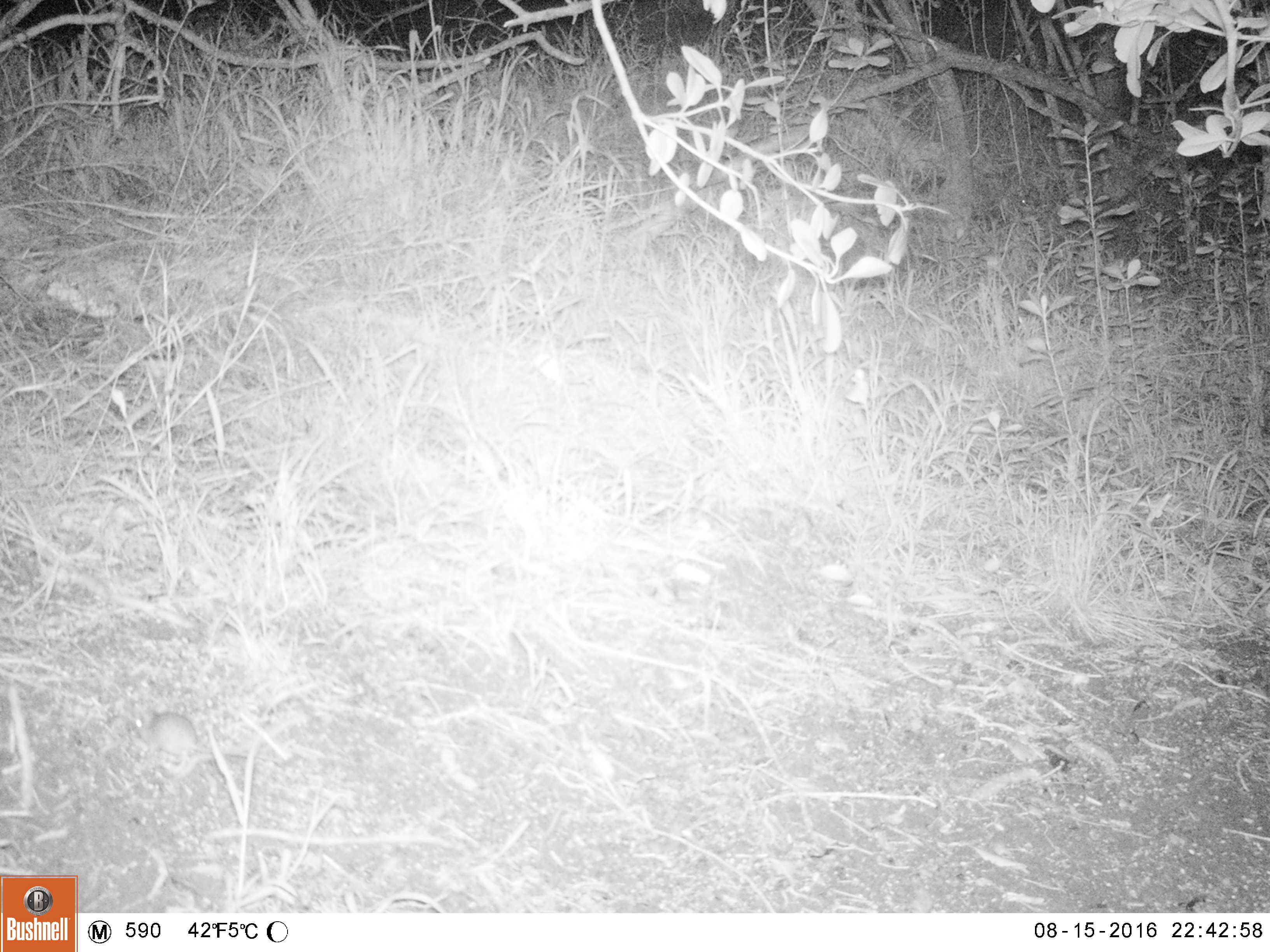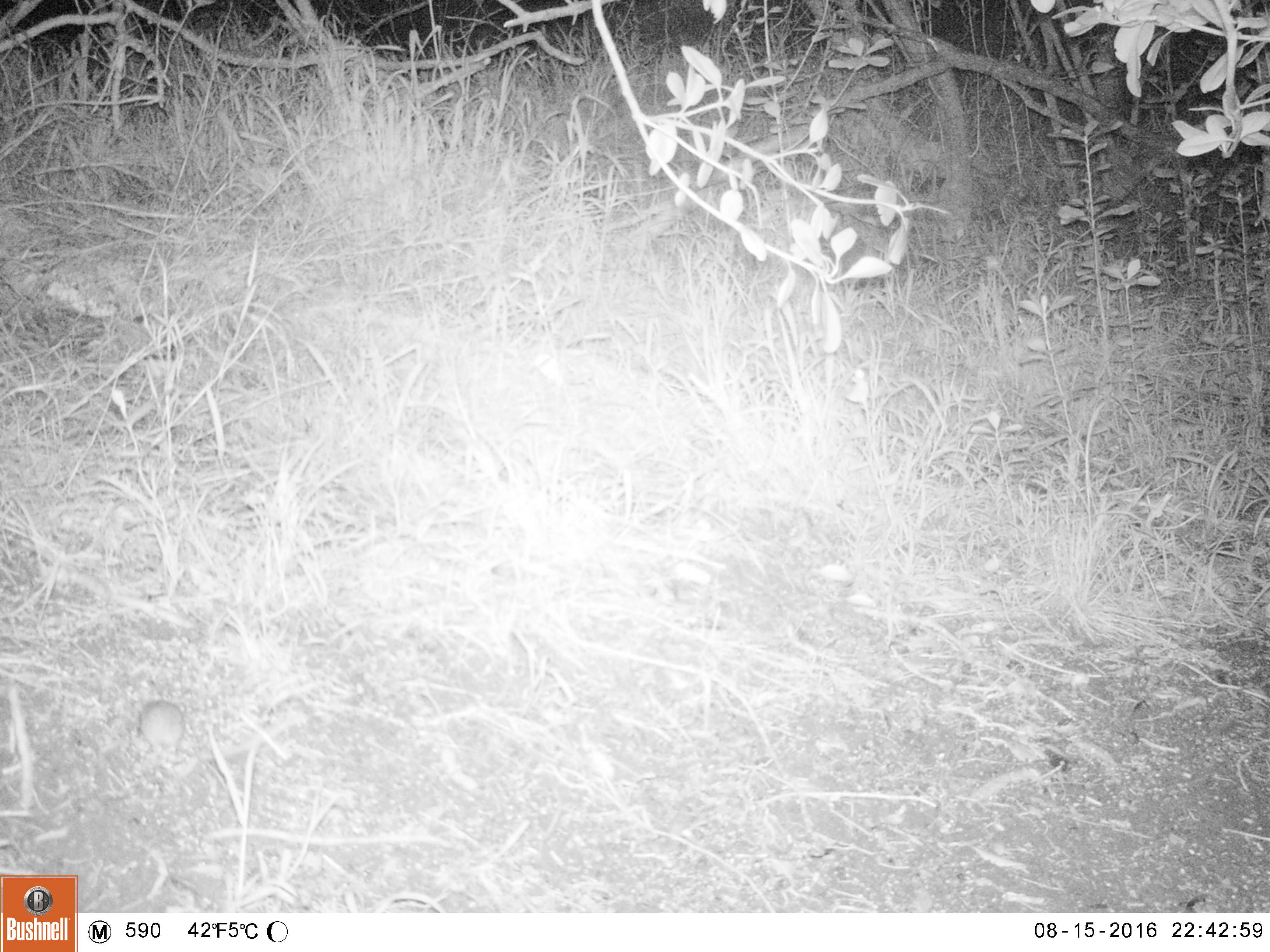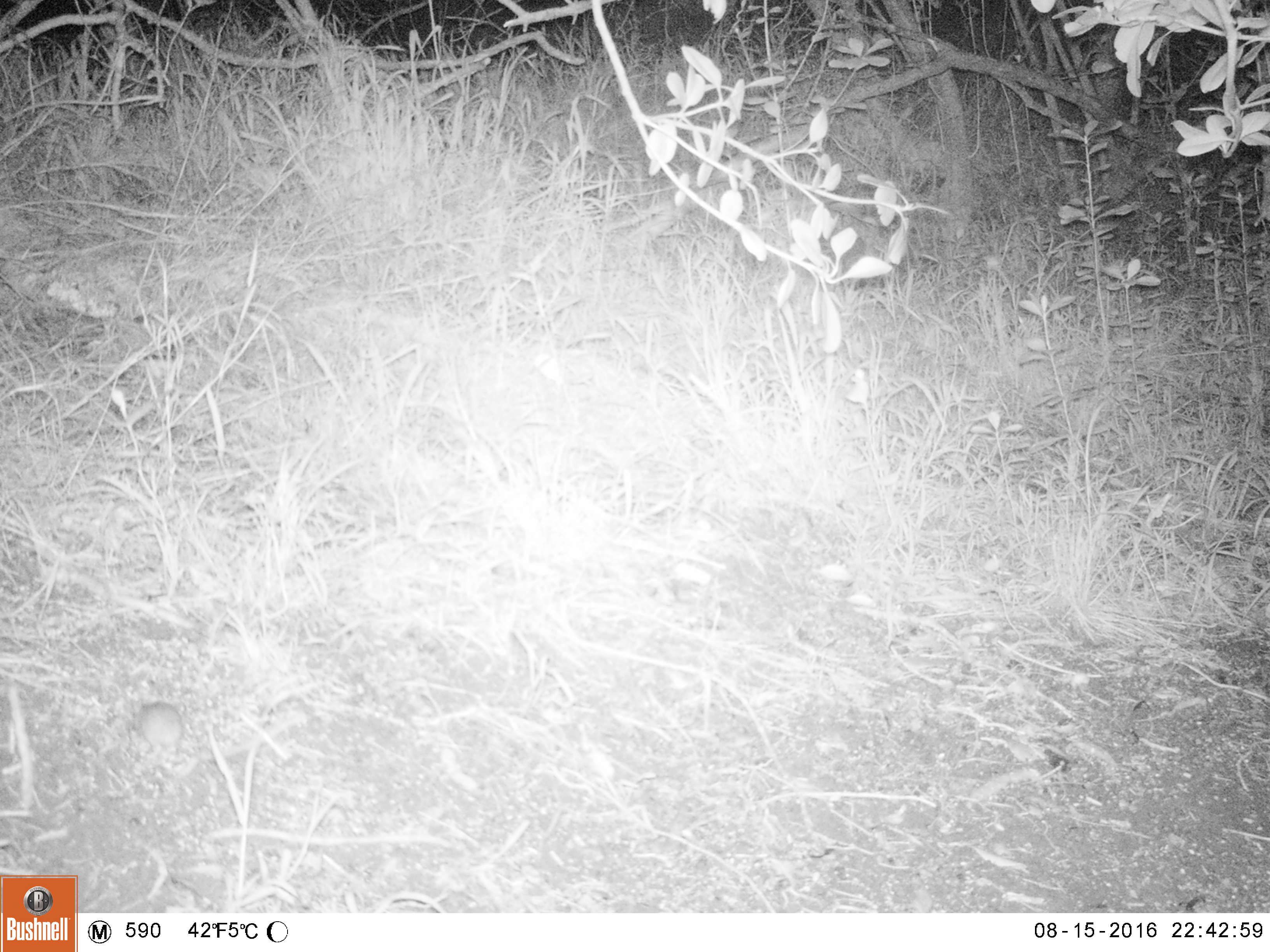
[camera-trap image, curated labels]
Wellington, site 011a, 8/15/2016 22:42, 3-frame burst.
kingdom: Animalia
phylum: Chordata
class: Mammalia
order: Rodentia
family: Muridae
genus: Mus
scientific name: Mus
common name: mouse